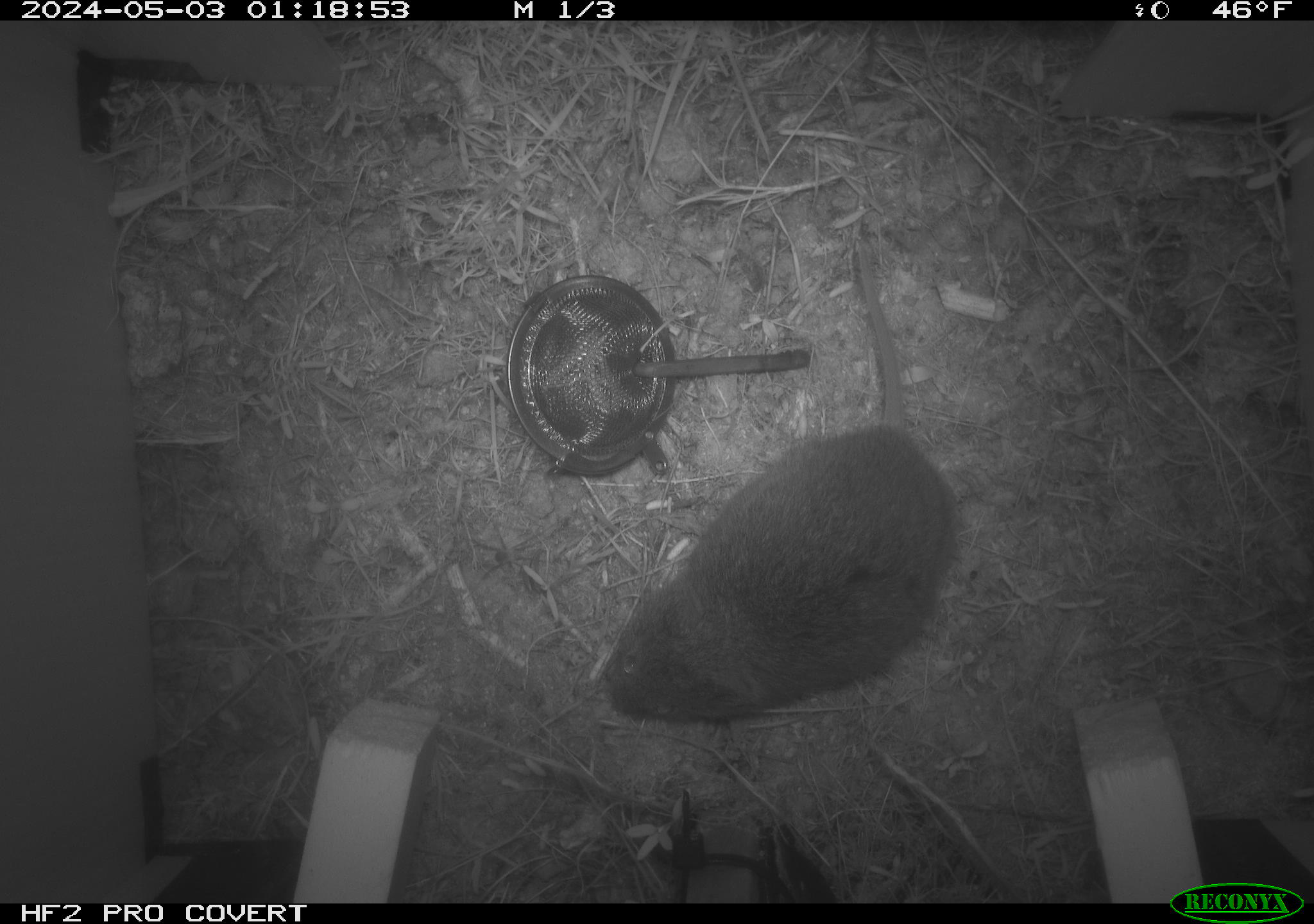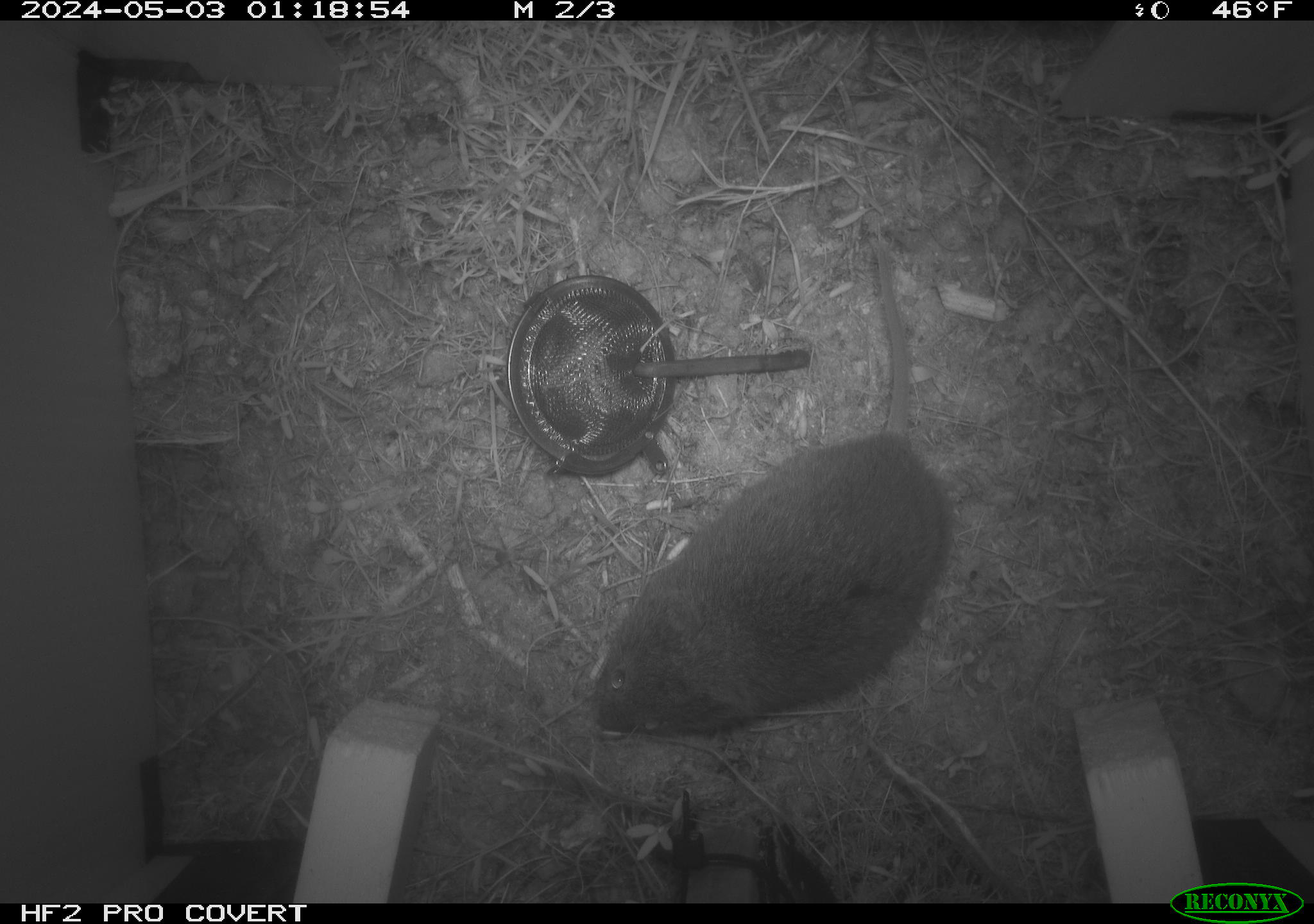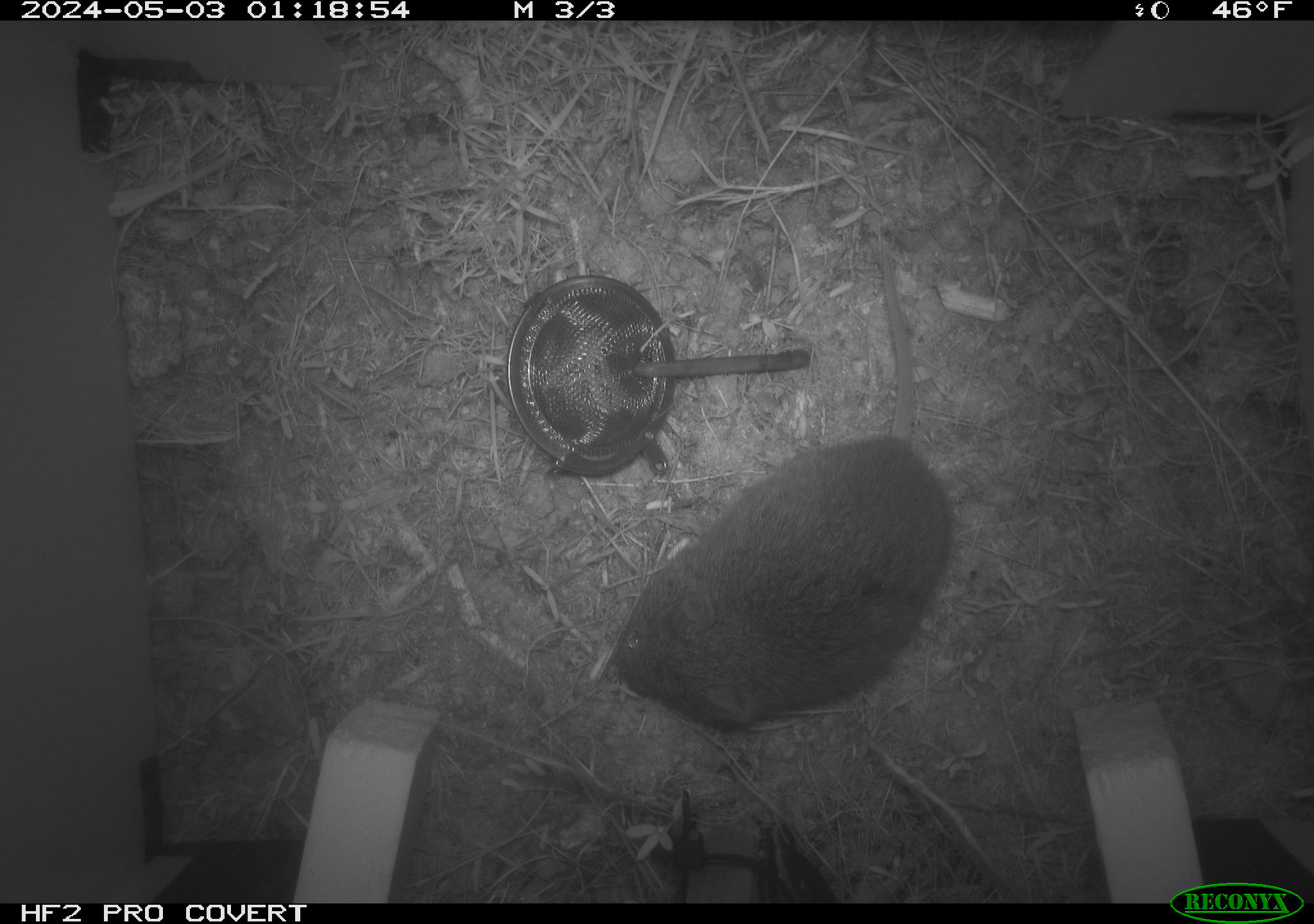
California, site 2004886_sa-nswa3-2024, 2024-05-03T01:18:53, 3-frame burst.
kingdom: Animalia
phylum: Chordata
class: Mammalia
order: Rodentia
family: Cricetidae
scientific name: Arvicolinae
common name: voles, lemmings, and muskrats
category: arvicolinae subfamily